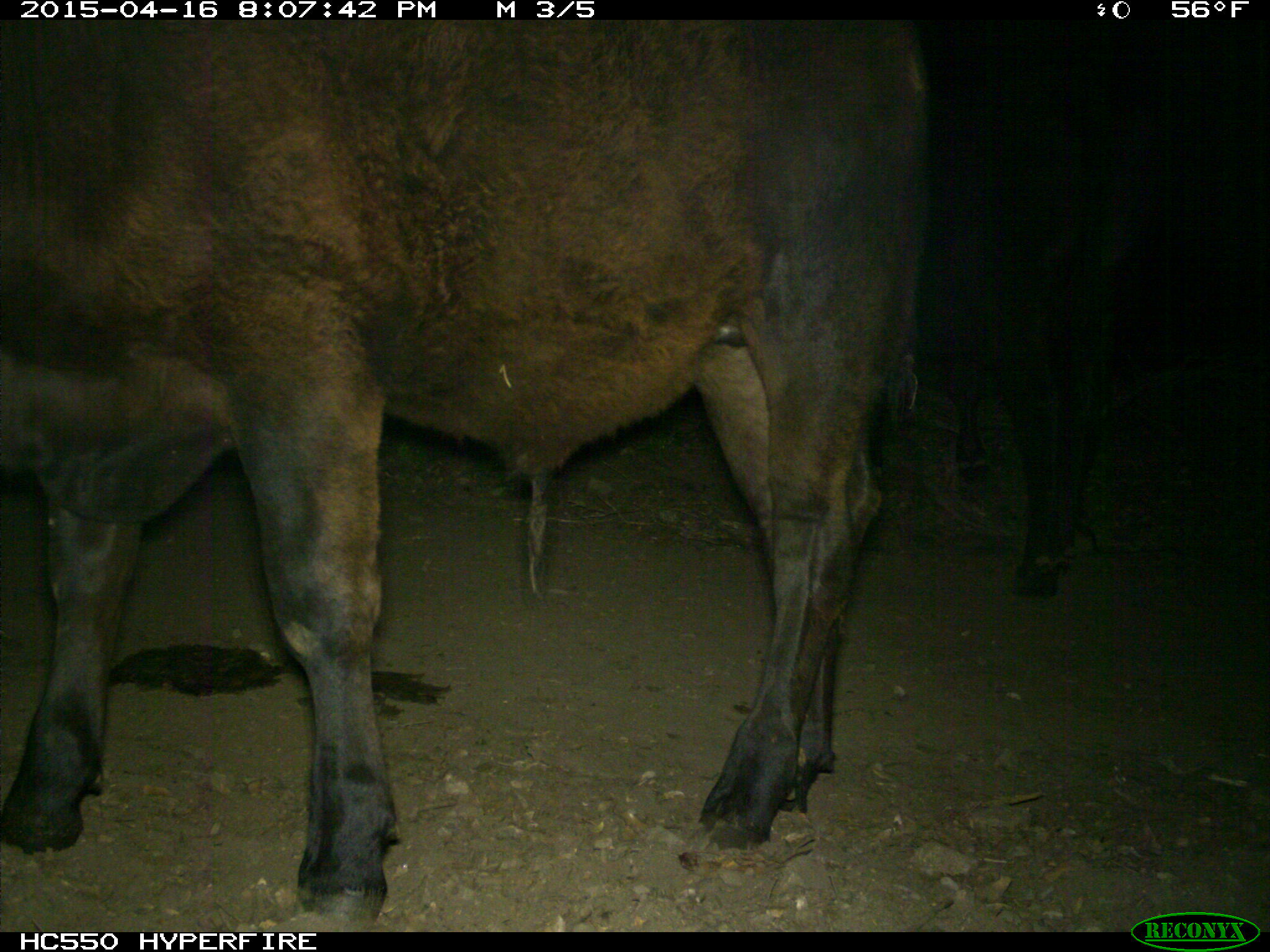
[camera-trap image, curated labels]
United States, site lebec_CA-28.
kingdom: Animalia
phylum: Chordata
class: Mammalia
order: Artiodactyla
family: Bovidae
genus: Bos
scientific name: Bos taurus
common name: domestic cow